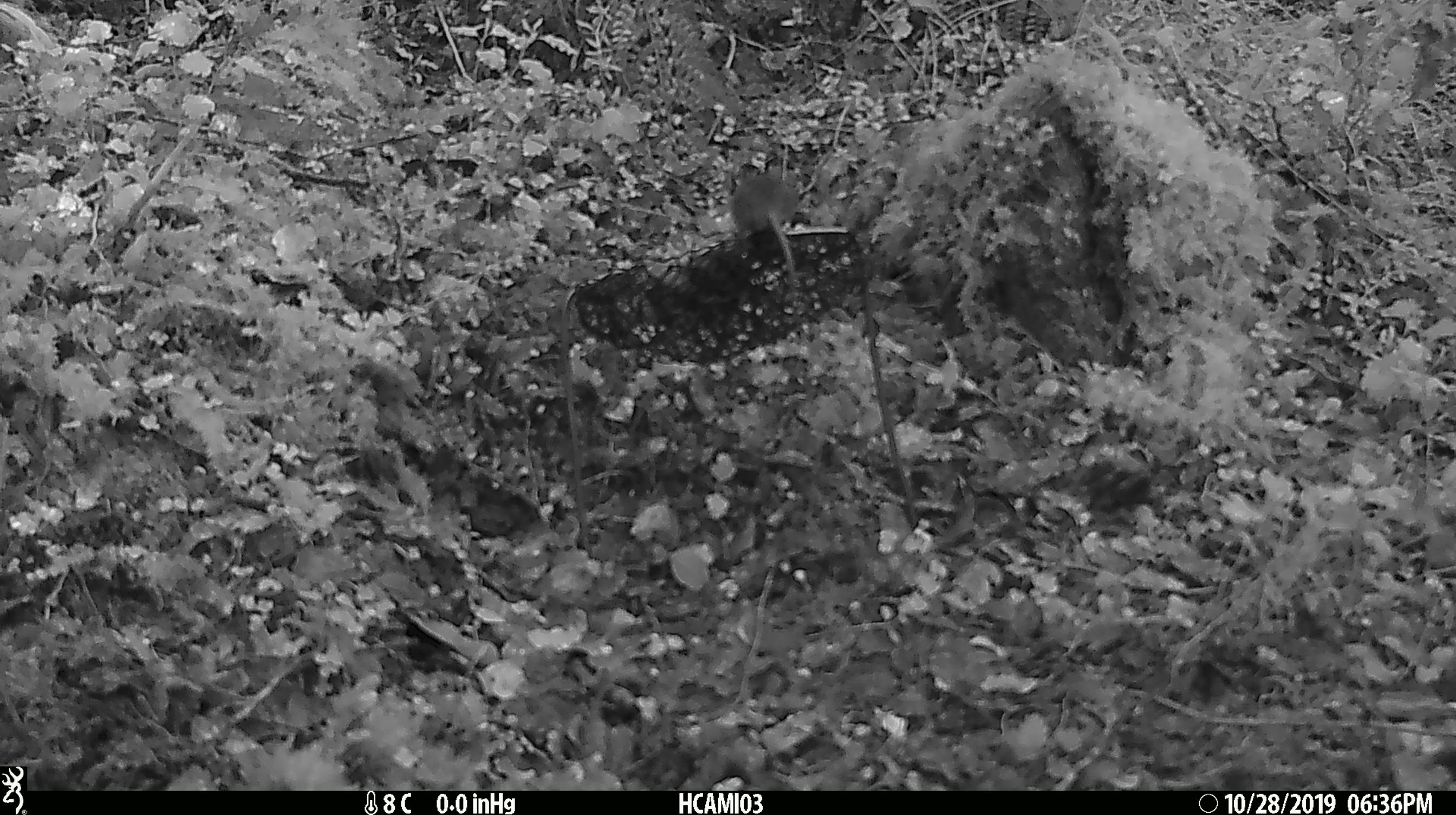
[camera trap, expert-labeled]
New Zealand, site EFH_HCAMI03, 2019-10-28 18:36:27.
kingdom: Animalia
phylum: Chordata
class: Mammalia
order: Rodentia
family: Muridae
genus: Mus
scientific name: Mus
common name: mouse